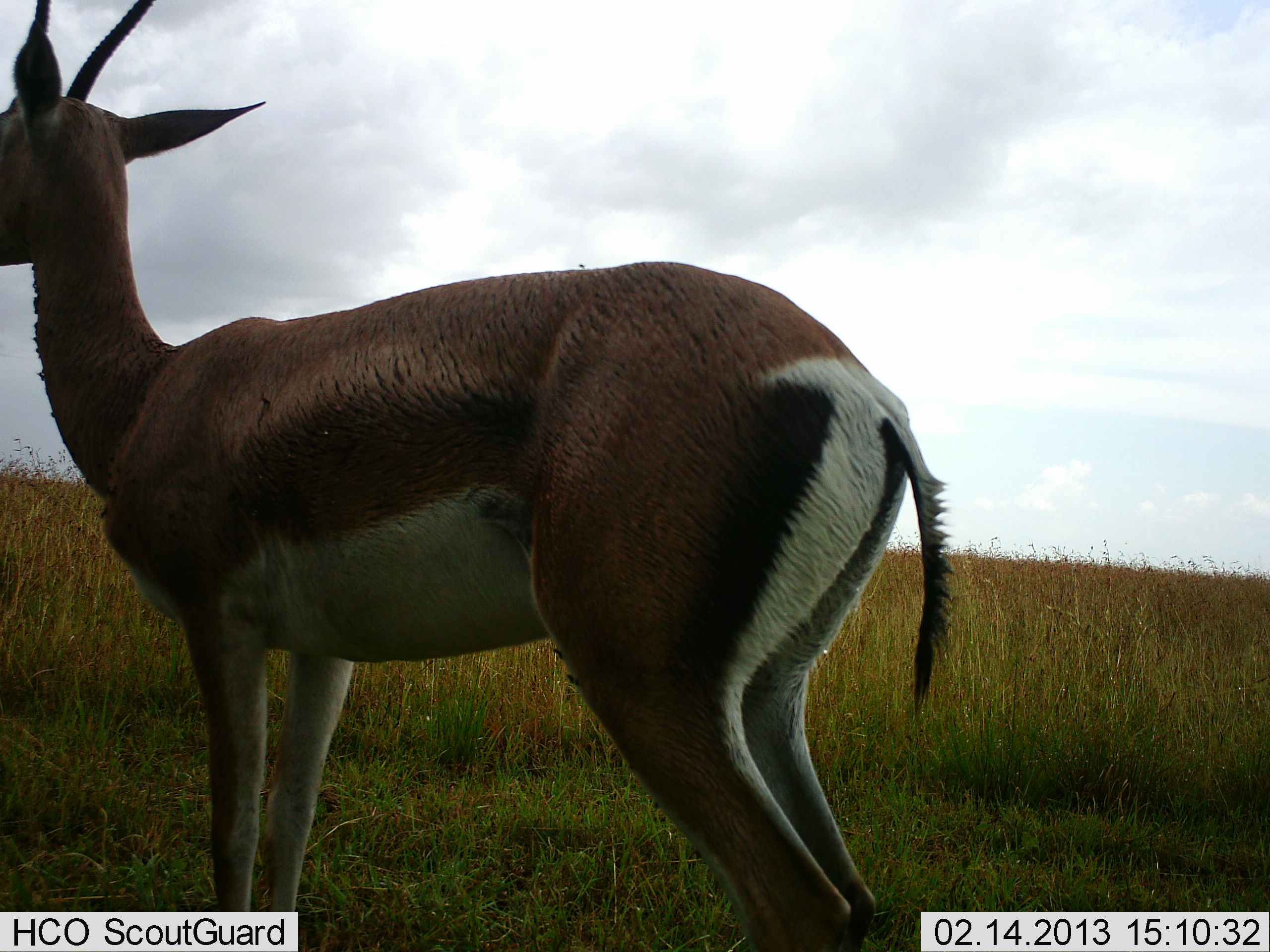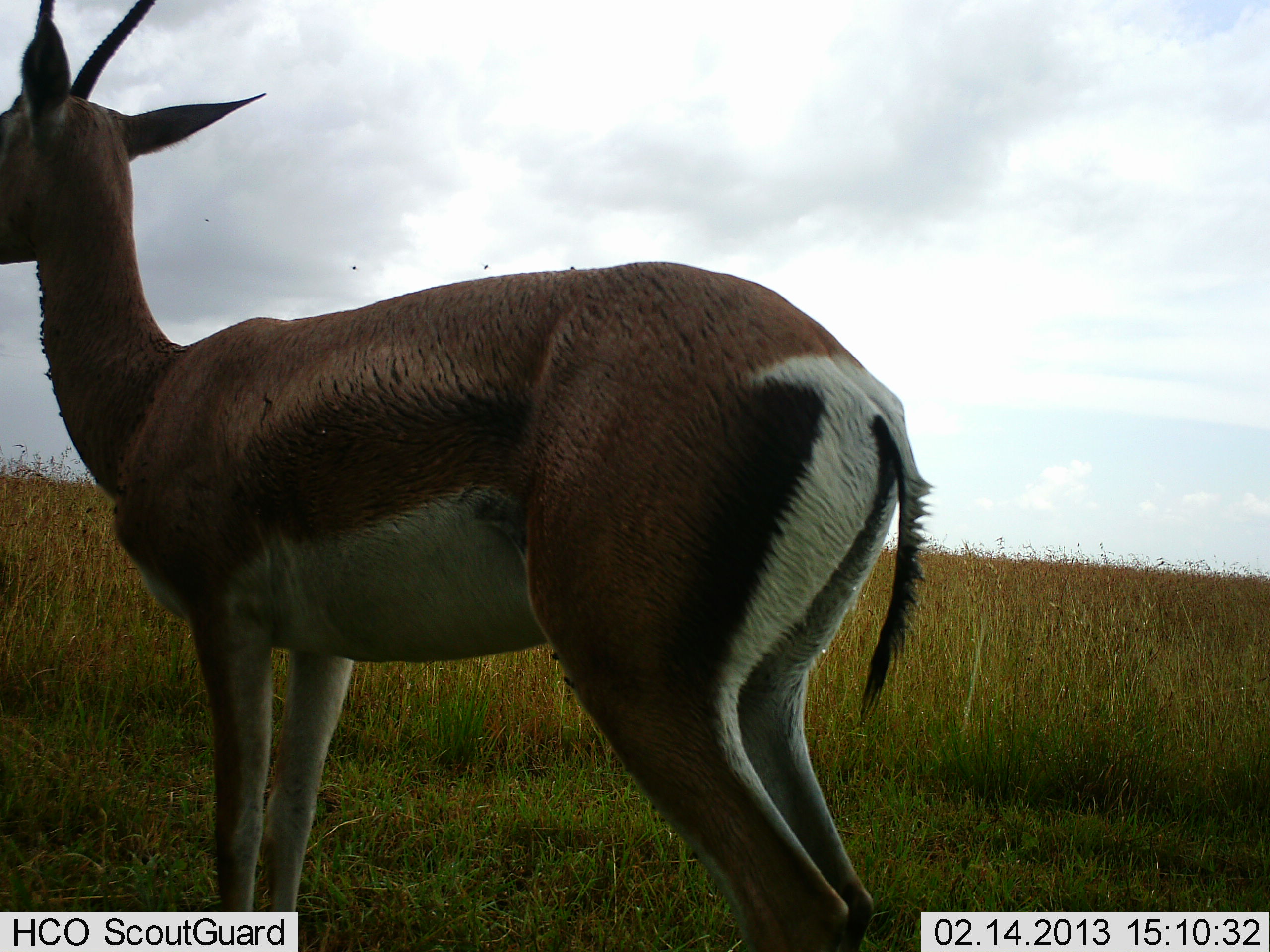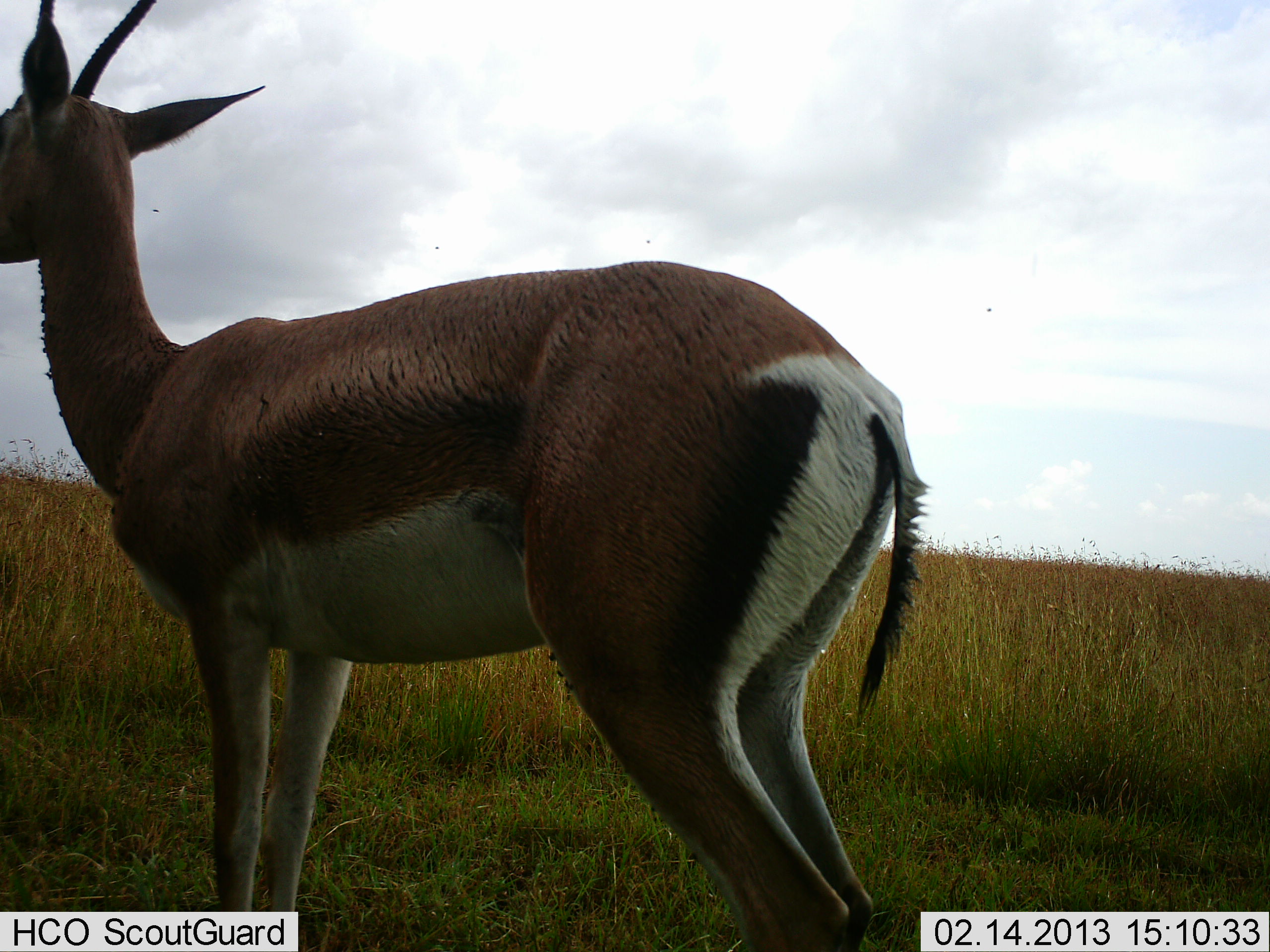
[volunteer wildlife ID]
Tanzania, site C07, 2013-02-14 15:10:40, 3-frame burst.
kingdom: Animalia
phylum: Chordata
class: Mammalia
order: Artiodactyla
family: Bovidae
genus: Nanger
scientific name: Nanger granti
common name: grant's gazelle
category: gazellegrants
Gazellegrants (grant's gazelle) (Nanger granti), count 1. Behavior (volunteer vote fractions): standing 100%, resting 0%, moving 0%, interacting 0%. Young present (vote fraction): 0%. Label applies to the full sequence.